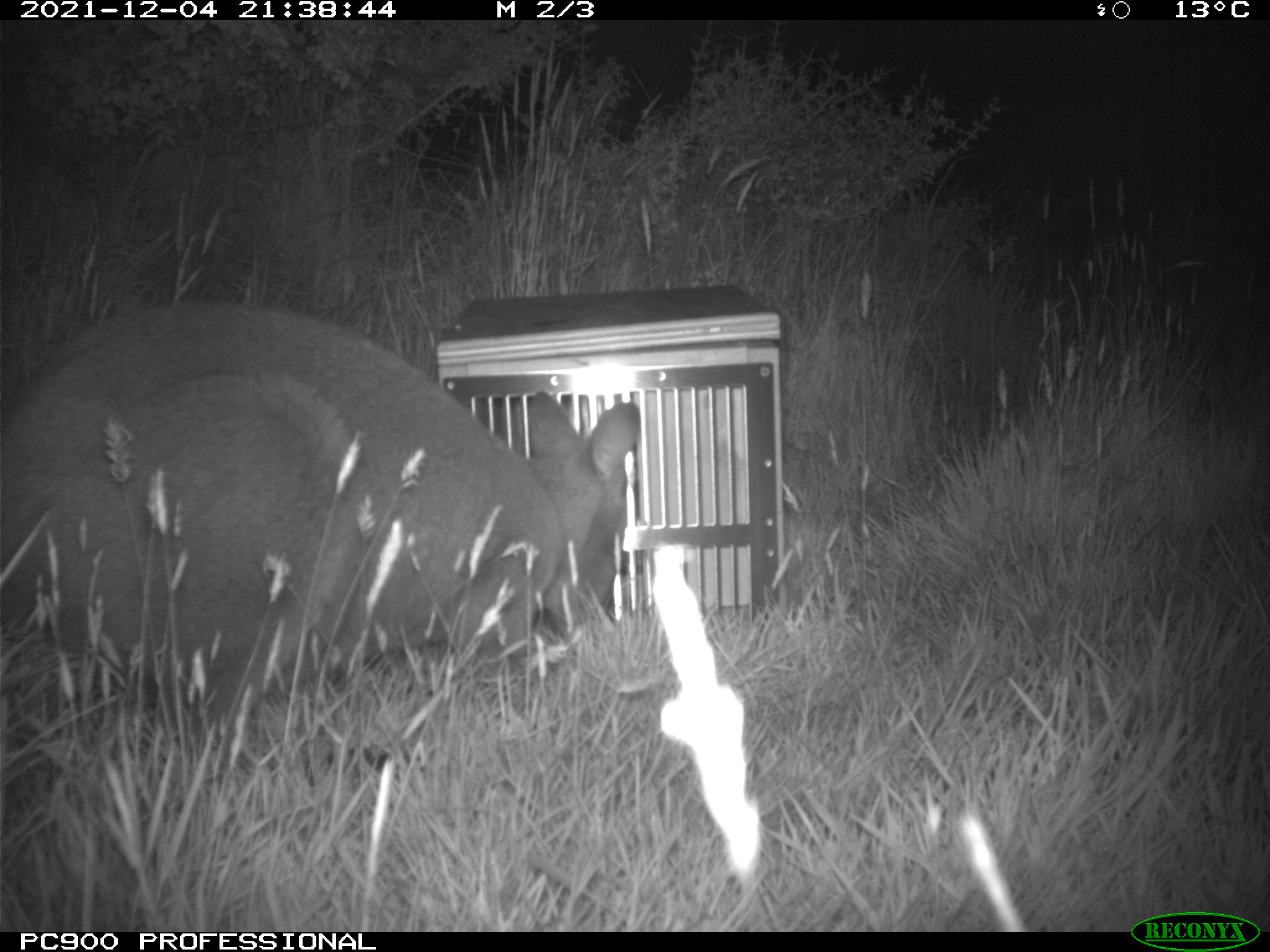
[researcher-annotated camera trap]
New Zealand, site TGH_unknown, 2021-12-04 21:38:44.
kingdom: Animalia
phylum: Chordata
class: Mammalia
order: Diprotodontia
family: Macropodidae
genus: Notamacropus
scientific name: Notamacropus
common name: wallaby